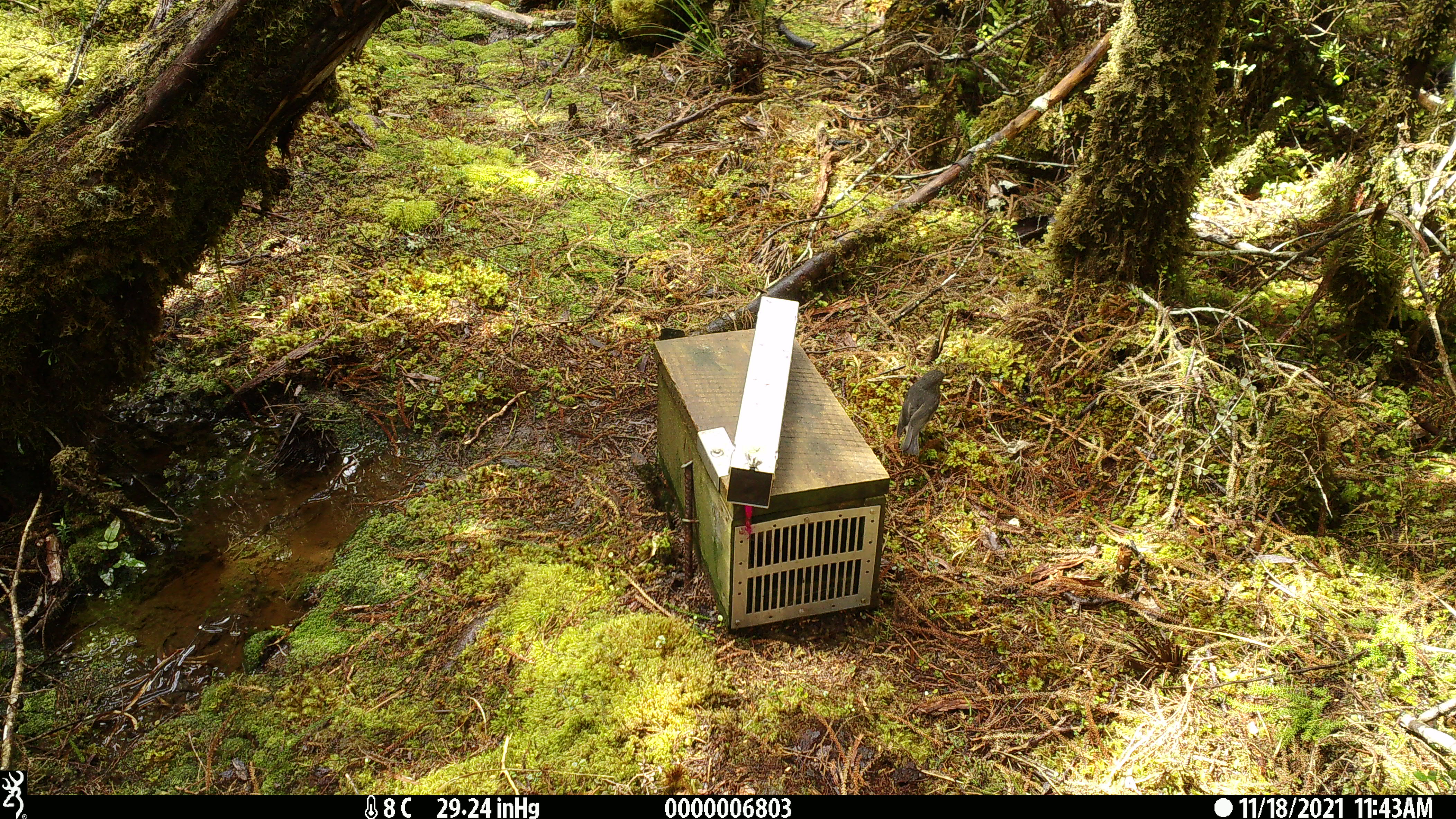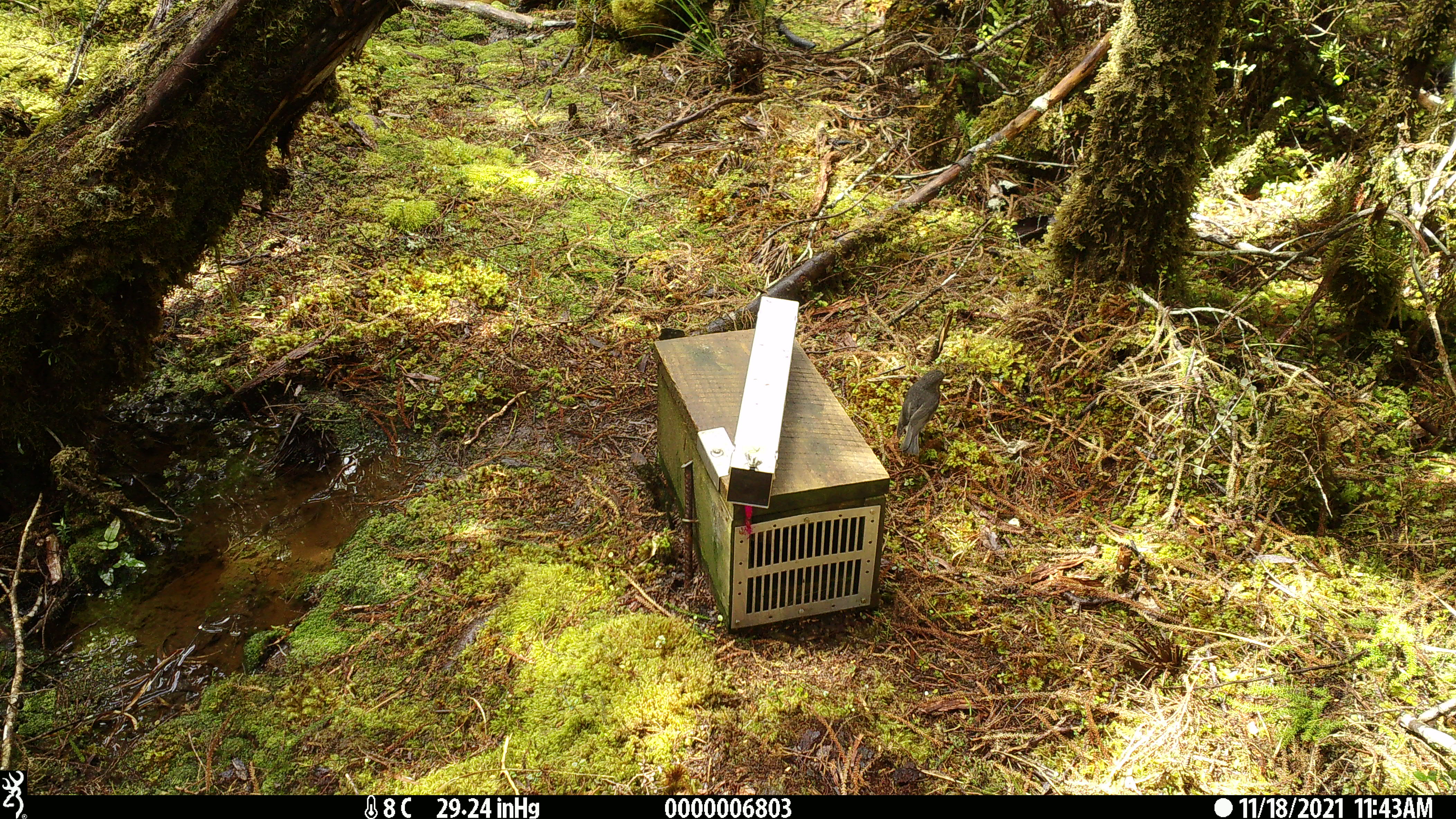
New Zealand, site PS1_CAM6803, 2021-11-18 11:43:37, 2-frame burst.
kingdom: Animalia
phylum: Chordata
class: Aves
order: Passeriformes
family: Petroicidae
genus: Petroica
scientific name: Petroica australis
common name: new zealand robin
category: robin